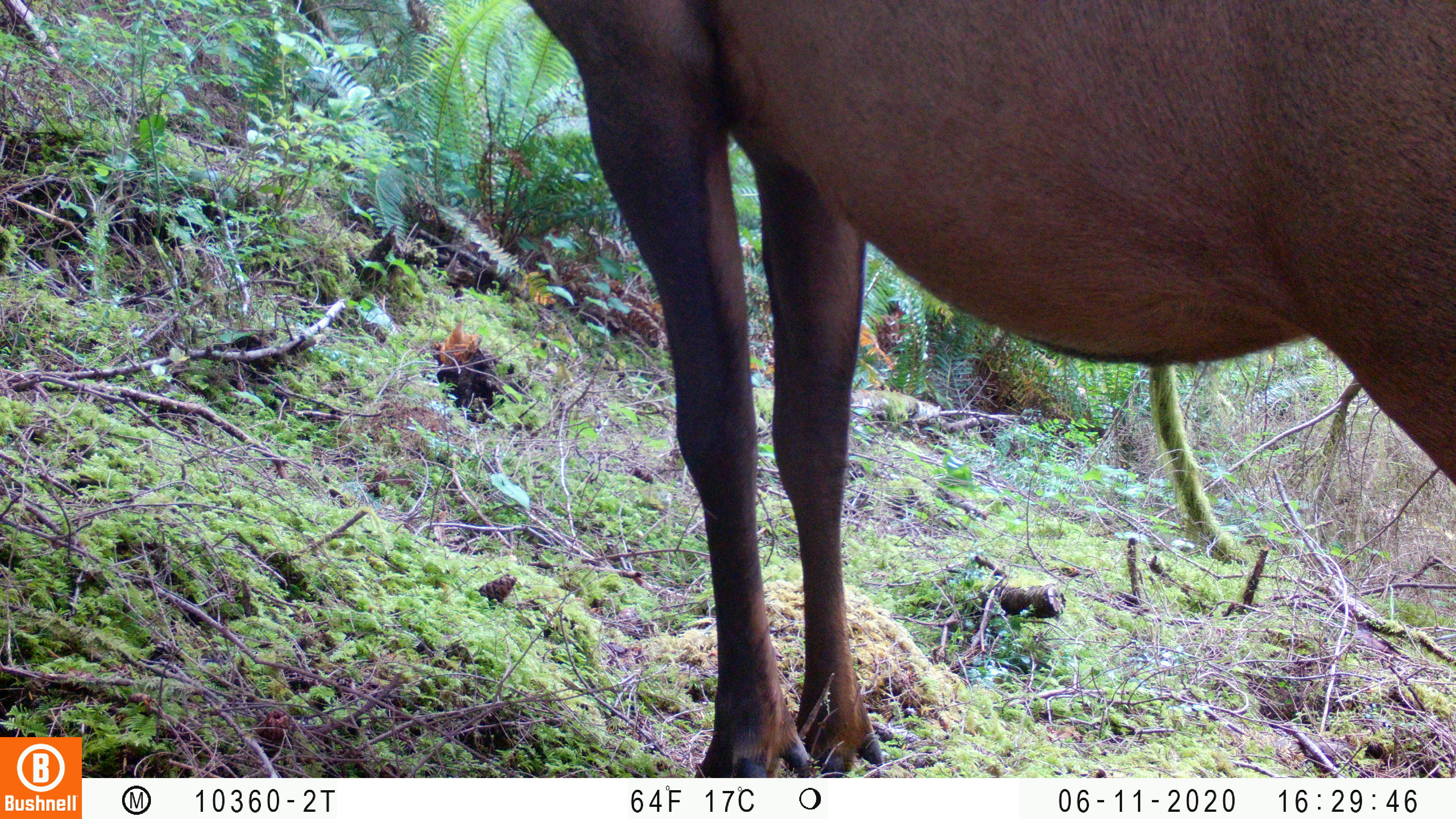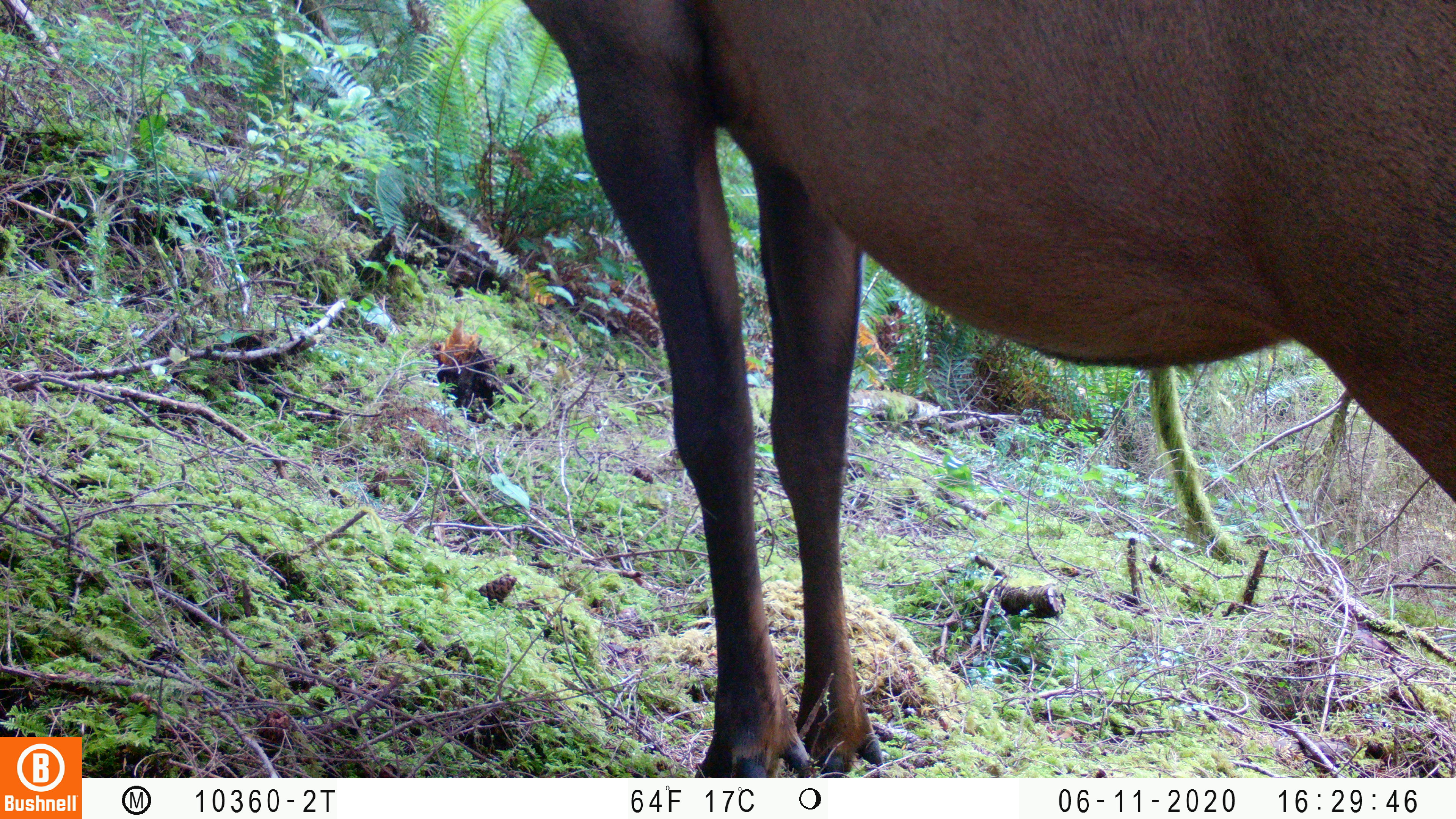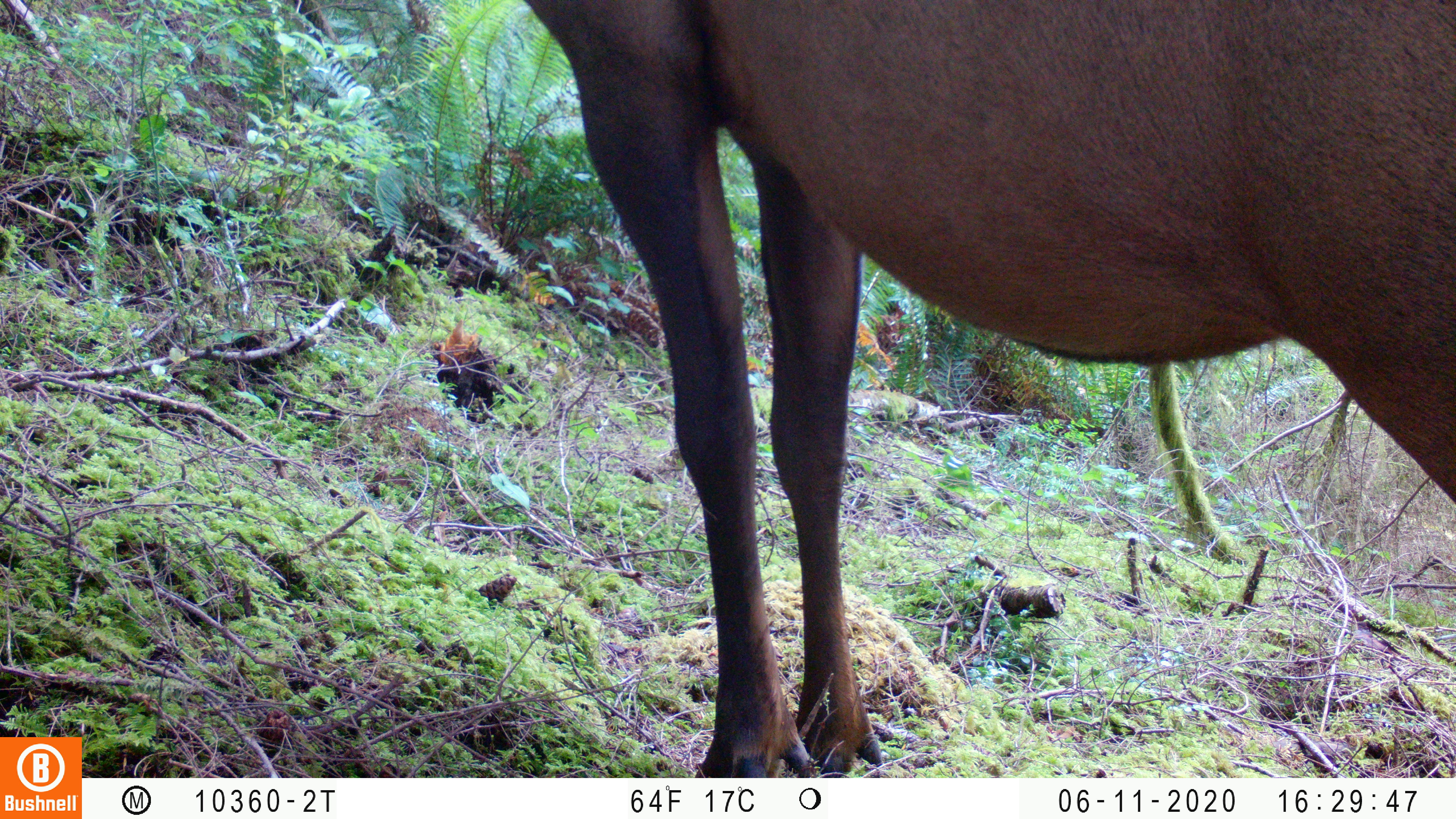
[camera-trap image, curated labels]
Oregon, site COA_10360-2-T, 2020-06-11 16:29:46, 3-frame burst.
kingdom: Animalia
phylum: Chordata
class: Mammalia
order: Artiodactyla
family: Cervidae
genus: Cervus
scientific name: Cervus canadensis roosevelti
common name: roosevelt elk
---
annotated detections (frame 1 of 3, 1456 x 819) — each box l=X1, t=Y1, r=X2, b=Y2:
roosevelt elk: l=526, t=0, r=1451, b=770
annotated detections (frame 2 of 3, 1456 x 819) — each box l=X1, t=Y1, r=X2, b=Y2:
roosevelt elk: l=512, t=2, r=1449, b=765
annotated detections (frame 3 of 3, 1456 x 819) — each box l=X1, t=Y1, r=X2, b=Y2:
roosevelt elk: l=526, t=0, r=1453, b=766